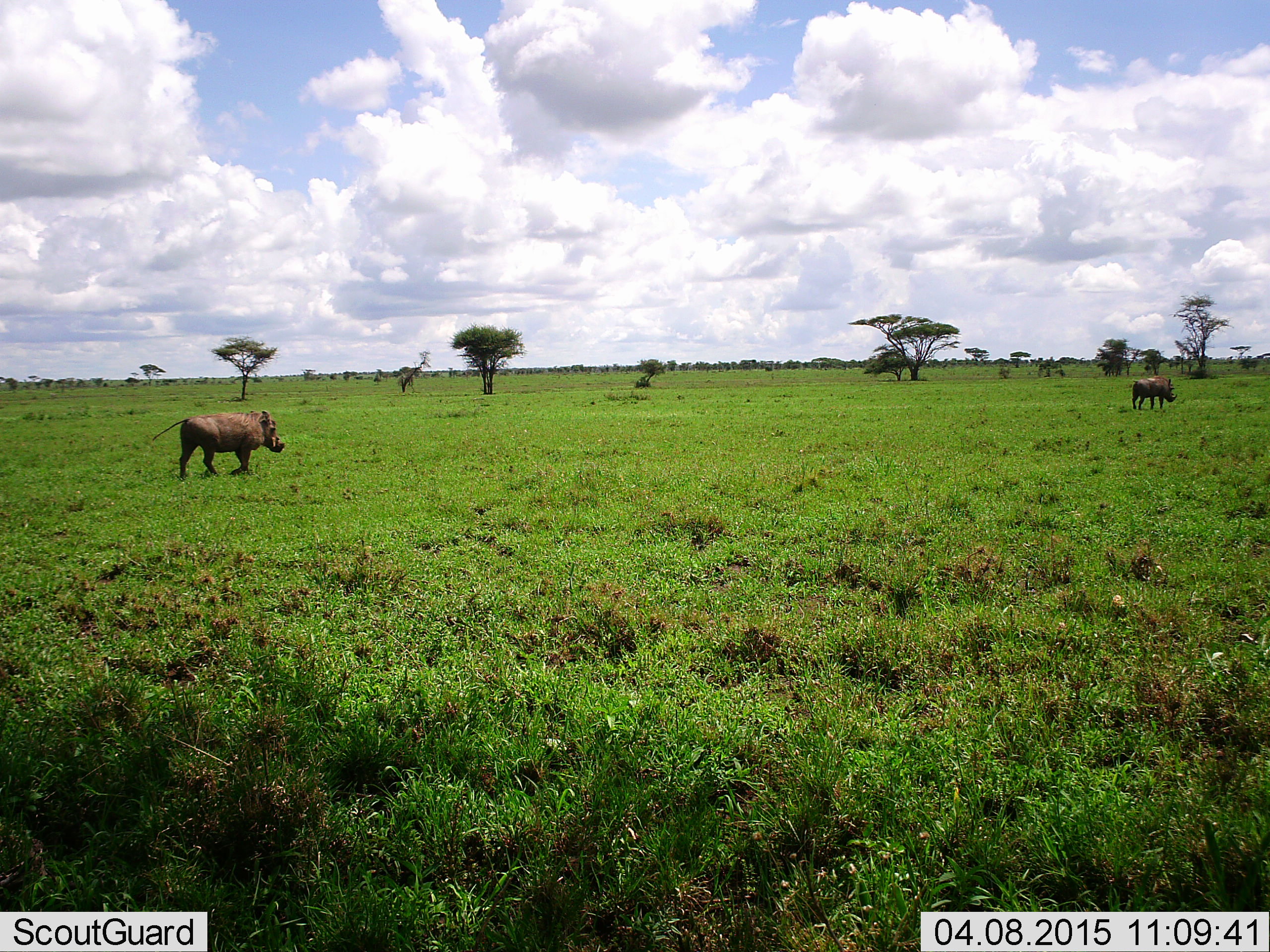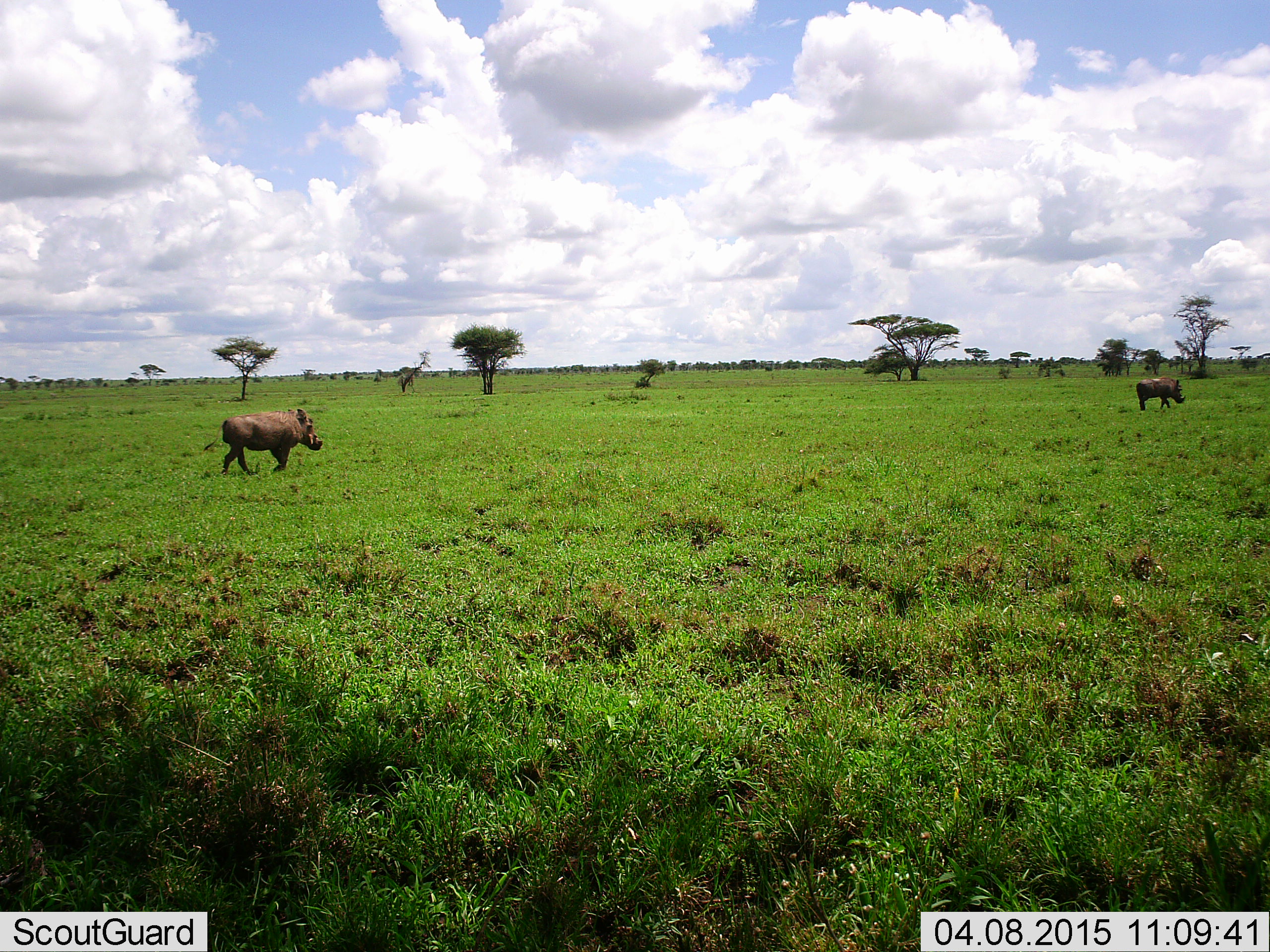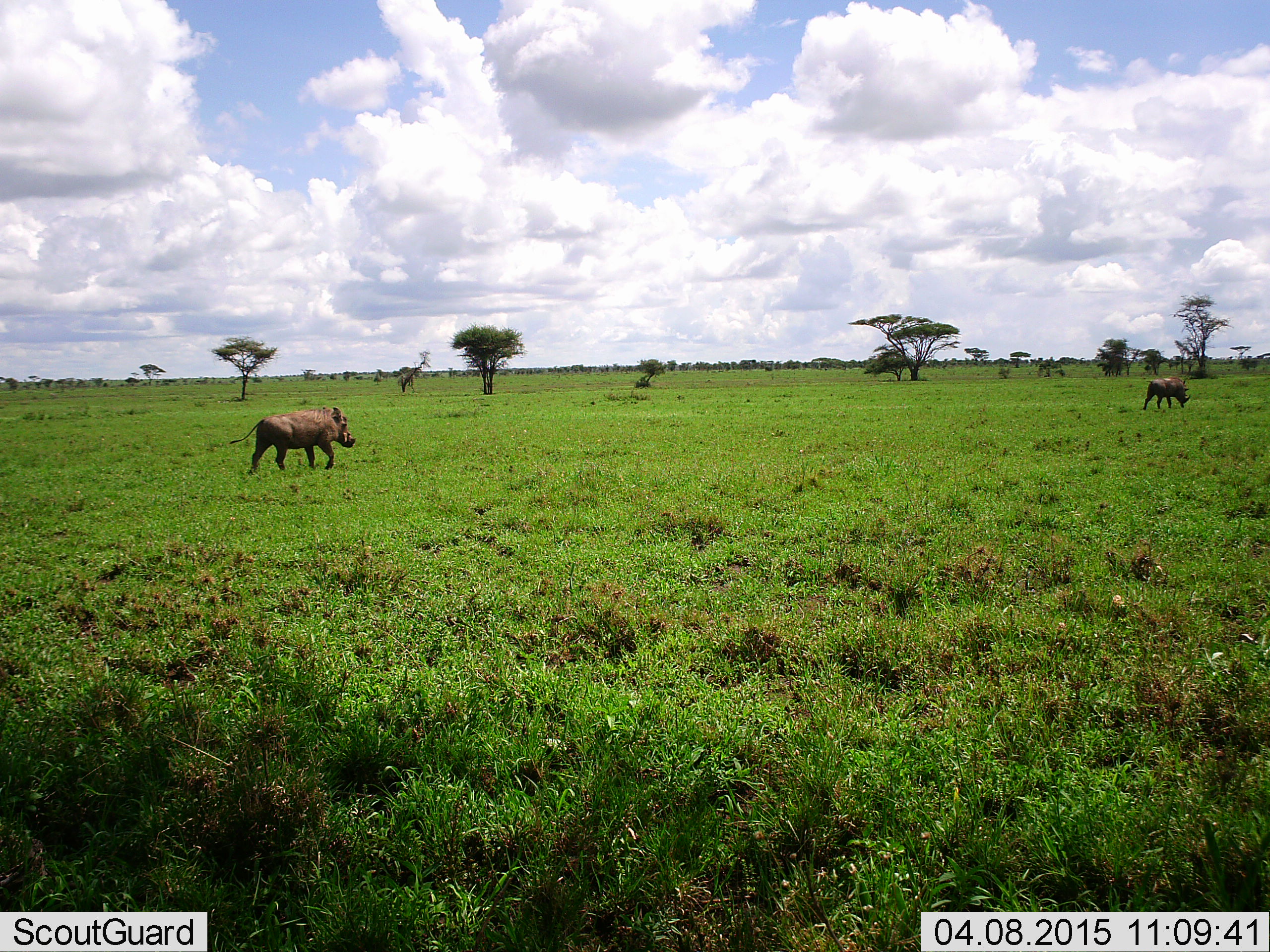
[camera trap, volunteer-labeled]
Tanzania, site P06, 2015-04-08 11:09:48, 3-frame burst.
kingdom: Animalia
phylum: Chordata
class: Mammalia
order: Artiodactyla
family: Suidae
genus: Phacochoerus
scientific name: Phacochoerus africanus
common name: warthog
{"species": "warthog (Phacochoerus africanus)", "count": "2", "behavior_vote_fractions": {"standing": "10%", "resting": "0%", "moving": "90%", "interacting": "0%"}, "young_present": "10%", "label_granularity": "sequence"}